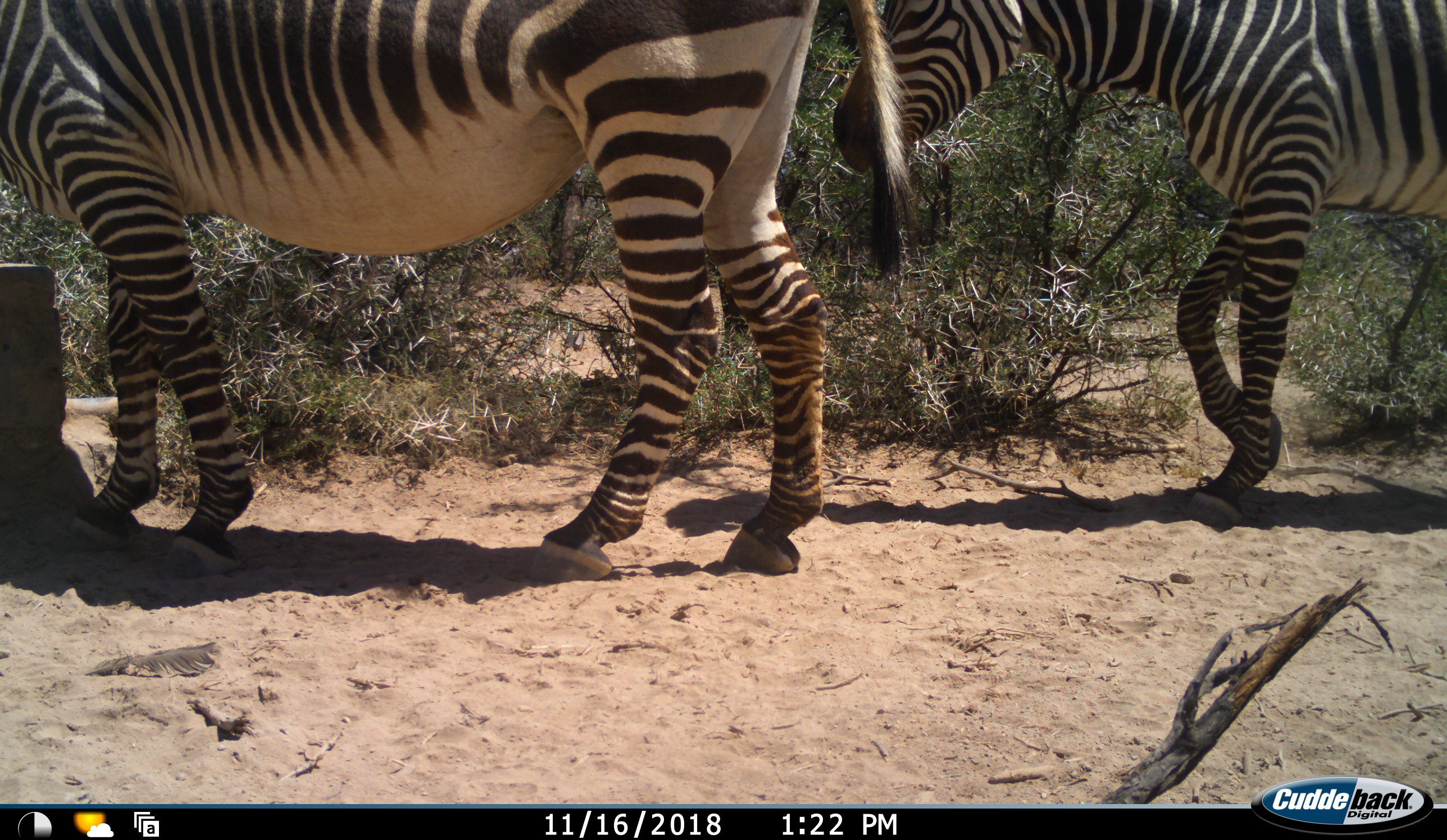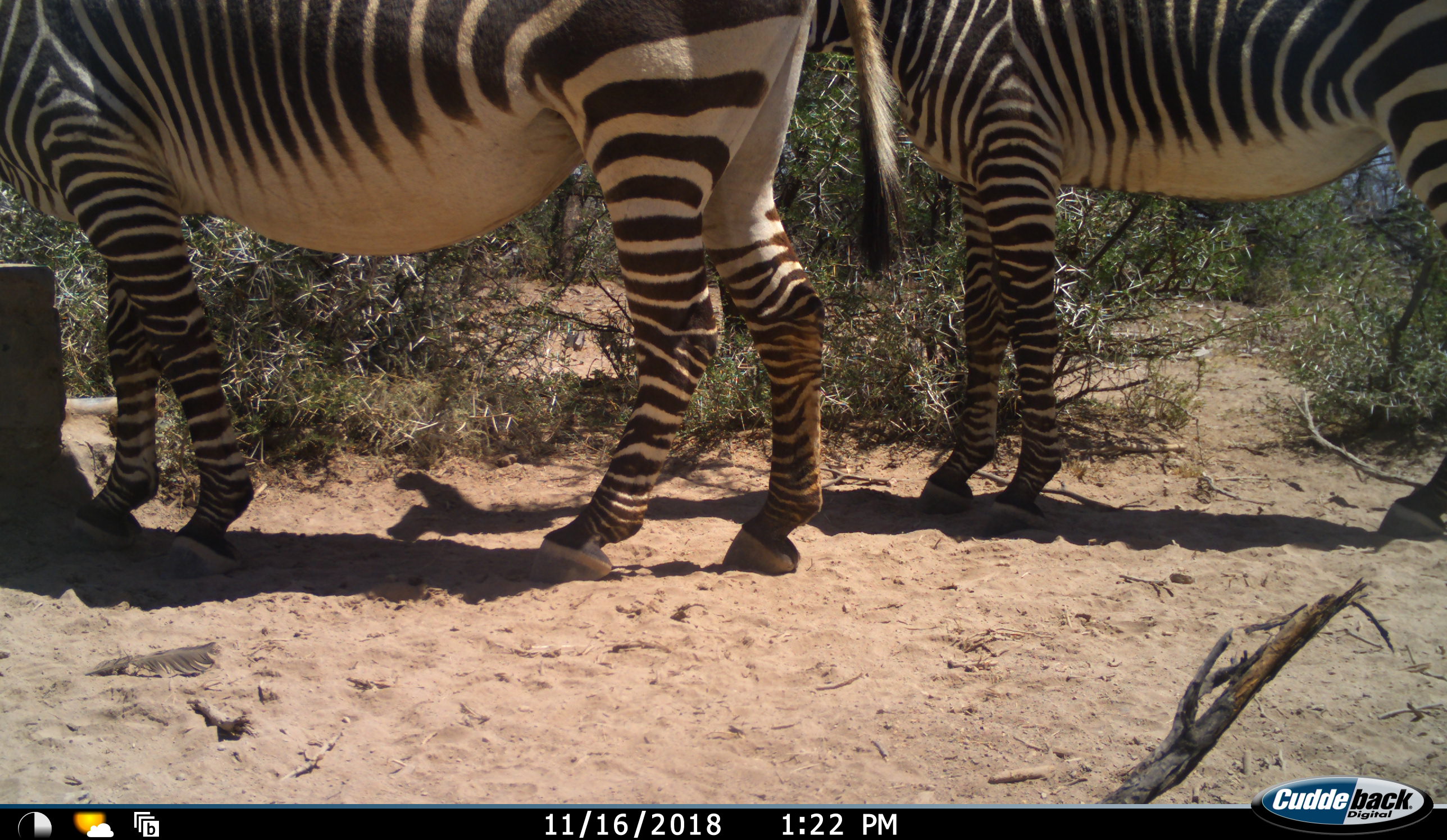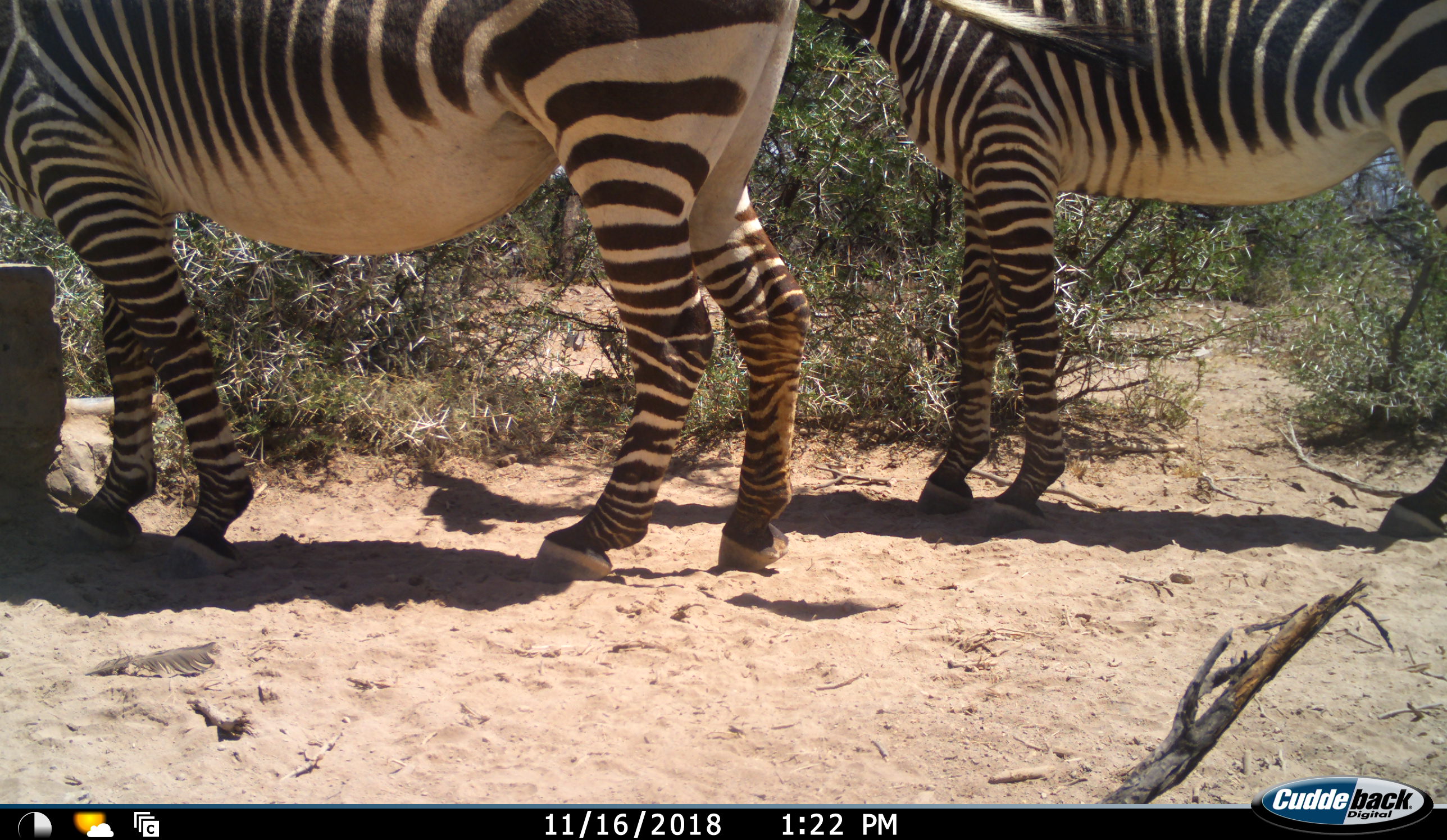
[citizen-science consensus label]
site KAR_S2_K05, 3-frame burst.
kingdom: Animalia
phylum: Chordata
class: Mammalia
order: Perissodactyla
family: Equidae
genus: Equus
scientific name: Equus zebra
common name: mountain zebra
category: zebramountain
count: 2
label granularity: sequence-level